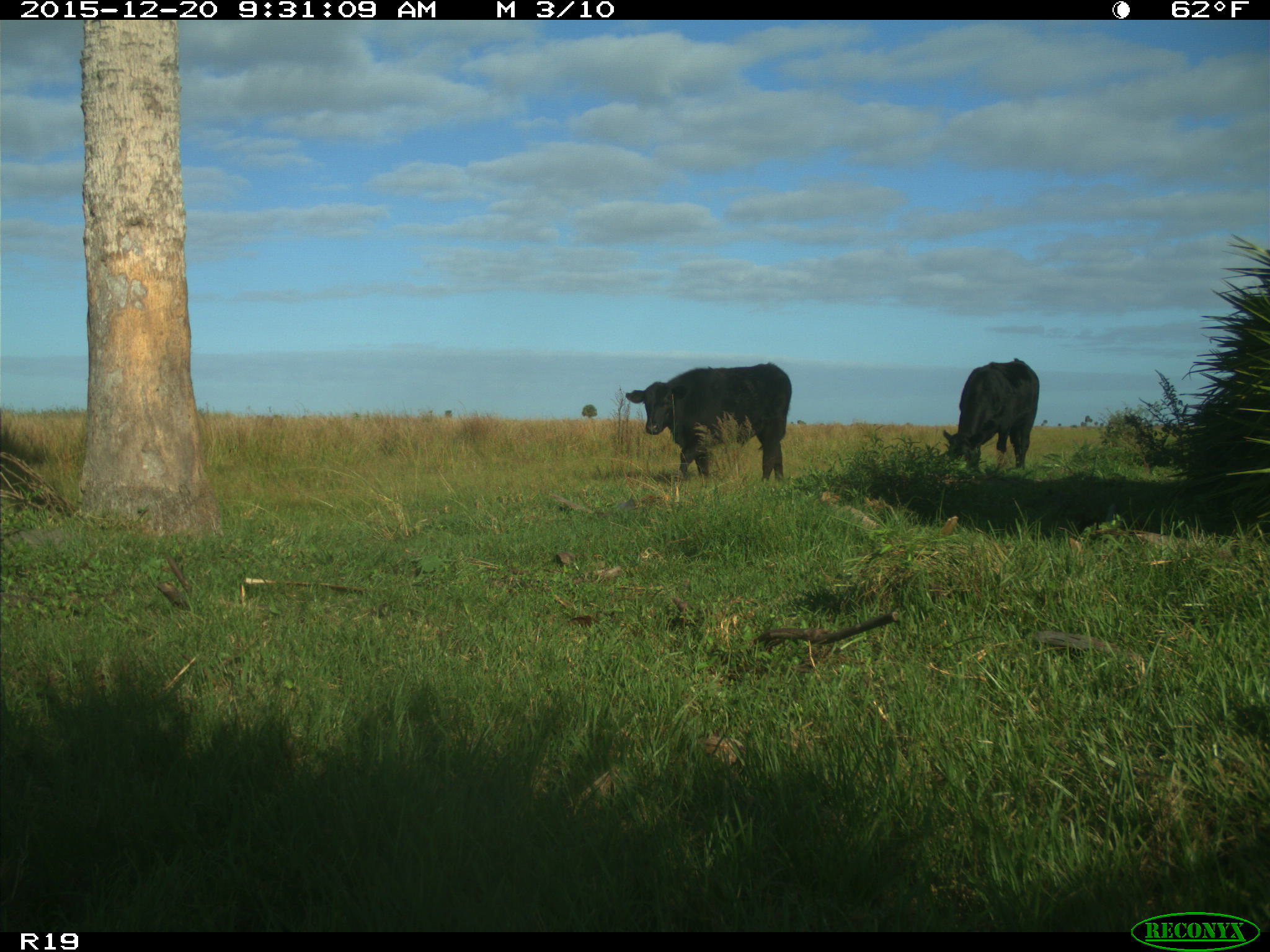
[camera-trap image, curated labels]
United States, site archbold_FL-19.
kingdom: Animalia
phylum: Chordata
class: Mammalia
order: Artiodactyla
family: Bovidae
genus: Bos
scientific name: Bos taurus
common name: domestic cow